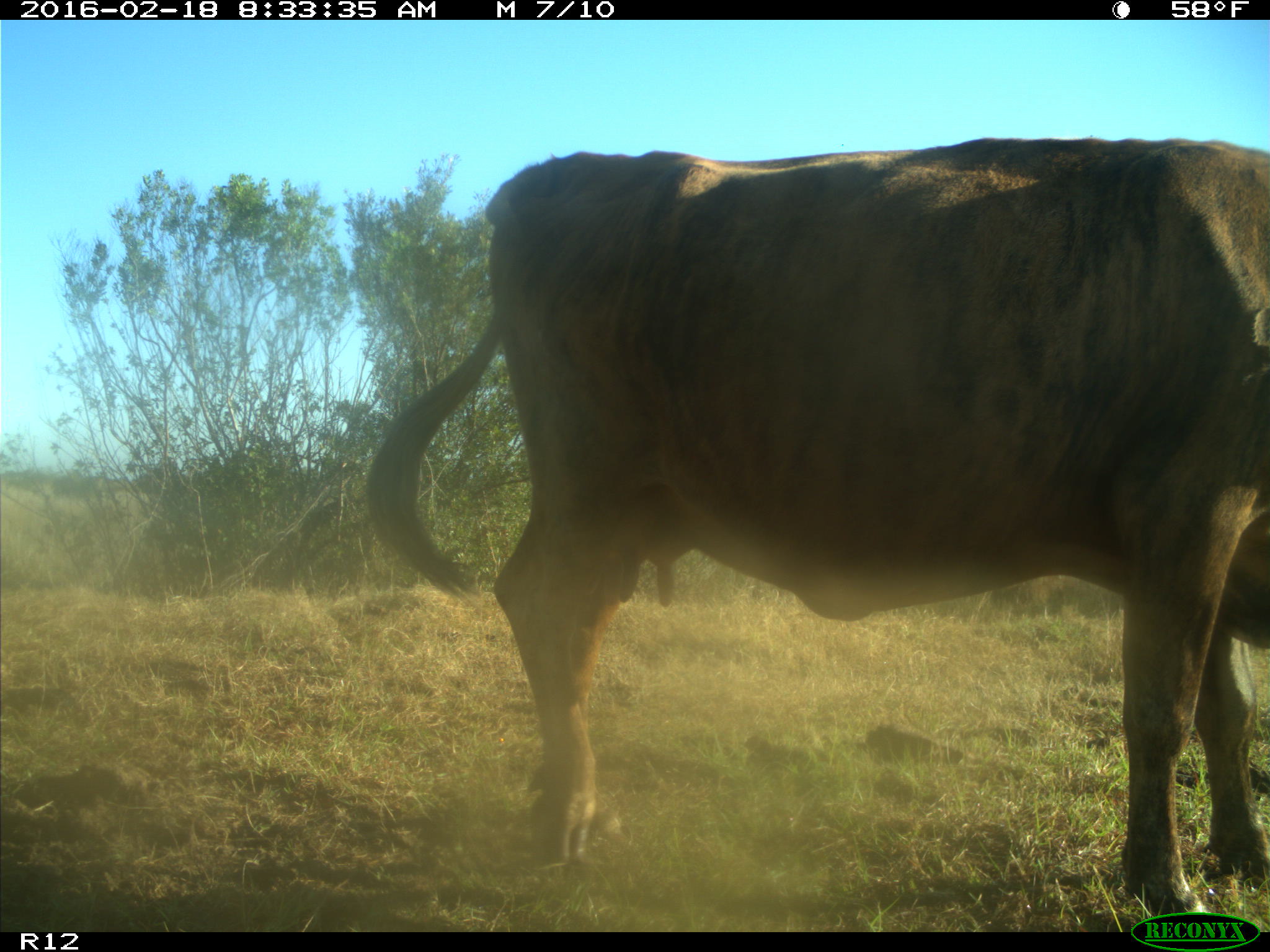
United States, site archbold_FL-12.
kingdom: Animalia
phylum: Chordata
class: Mammalia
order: Artiodactyla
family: Bovidae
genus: Bos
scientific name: Bos taurus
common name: domestic cow